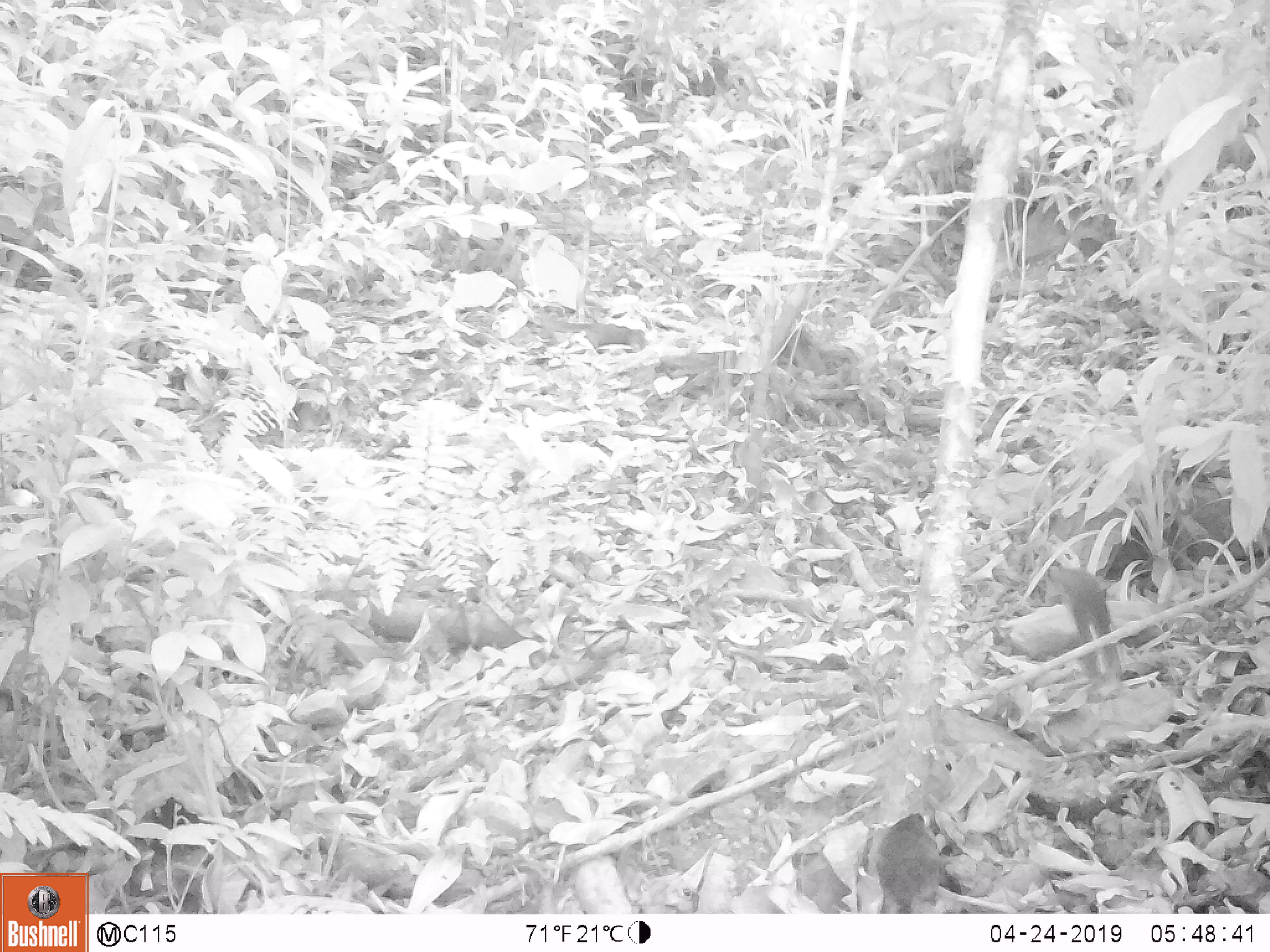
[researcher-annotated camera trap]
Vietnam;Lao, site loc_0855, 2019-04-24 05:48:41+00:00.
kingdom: Animalia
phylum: Chordata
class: Mammalia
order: Rodentia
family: Sciuridae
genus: Dremomys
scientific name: Dremomys rufigenis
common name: red-cheeked squirrel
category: red cheeked squirrel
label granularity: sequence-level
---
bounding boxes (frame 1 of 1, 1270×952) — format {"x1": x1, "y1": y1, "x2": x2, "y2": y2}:
red cheeked squirrel: {"x1": 1047, "y1": 564, "x2": 1124, "y2": 703}; {"x1": 873, "y1": 812, "x2": 939, "y2": 913}